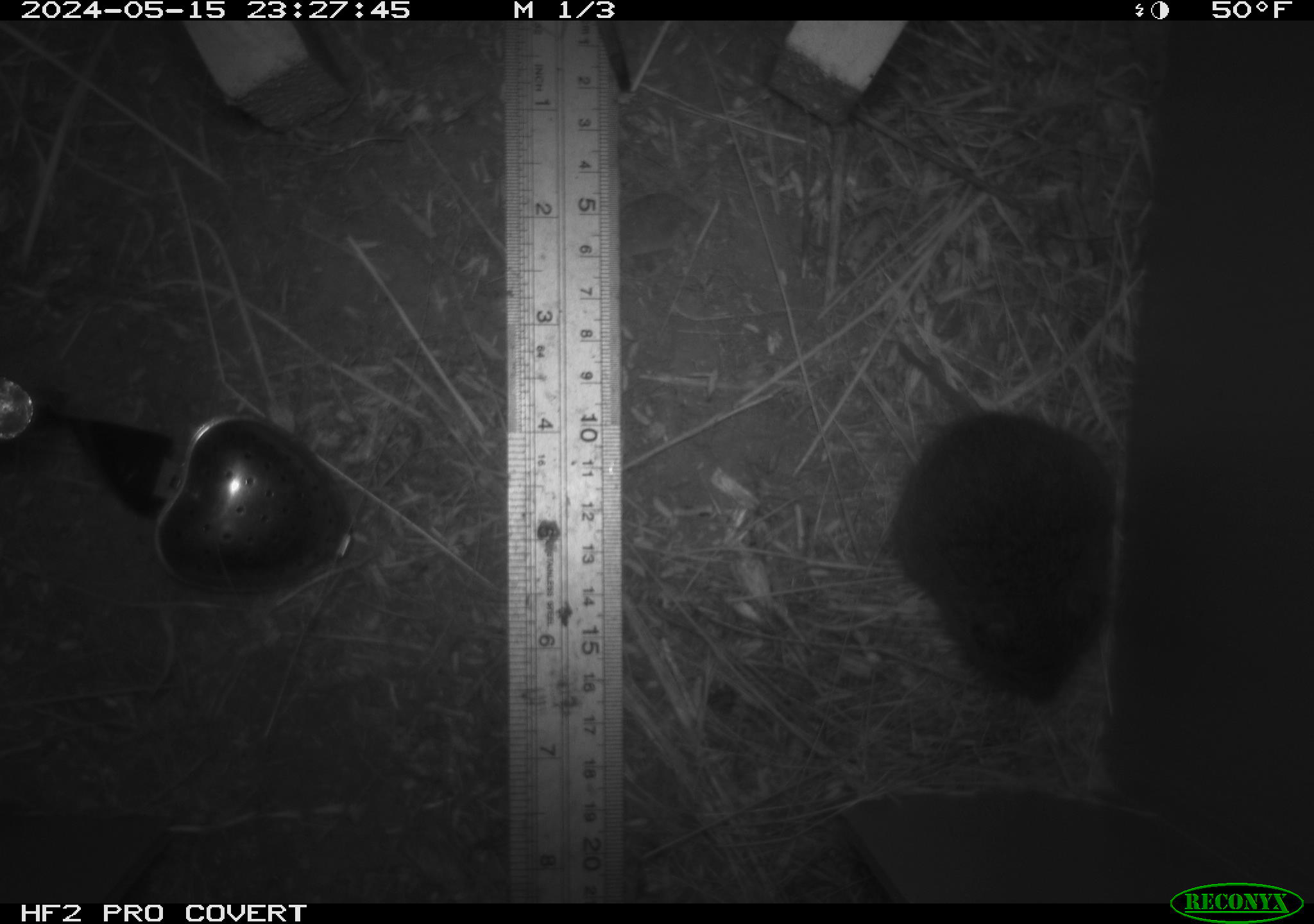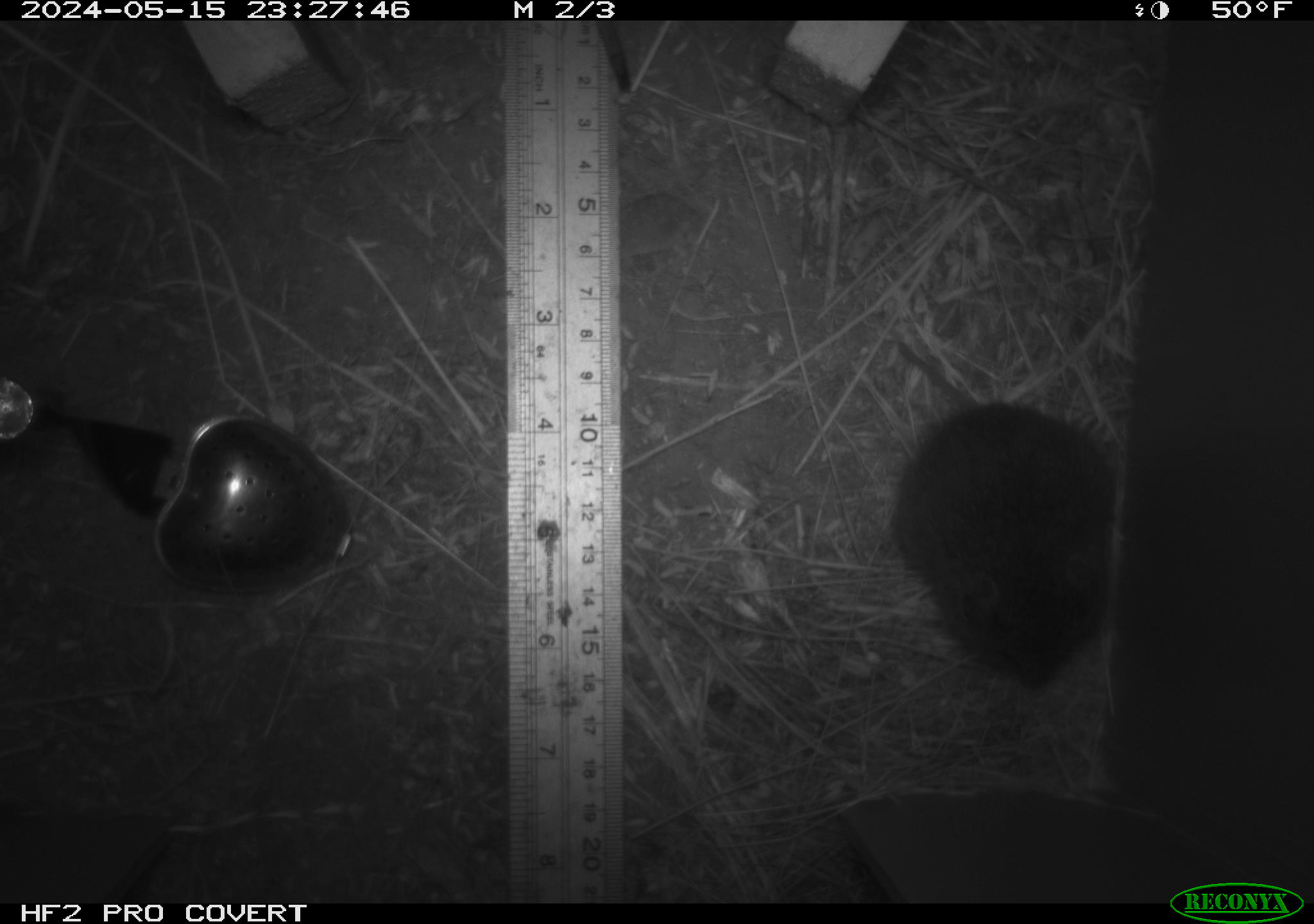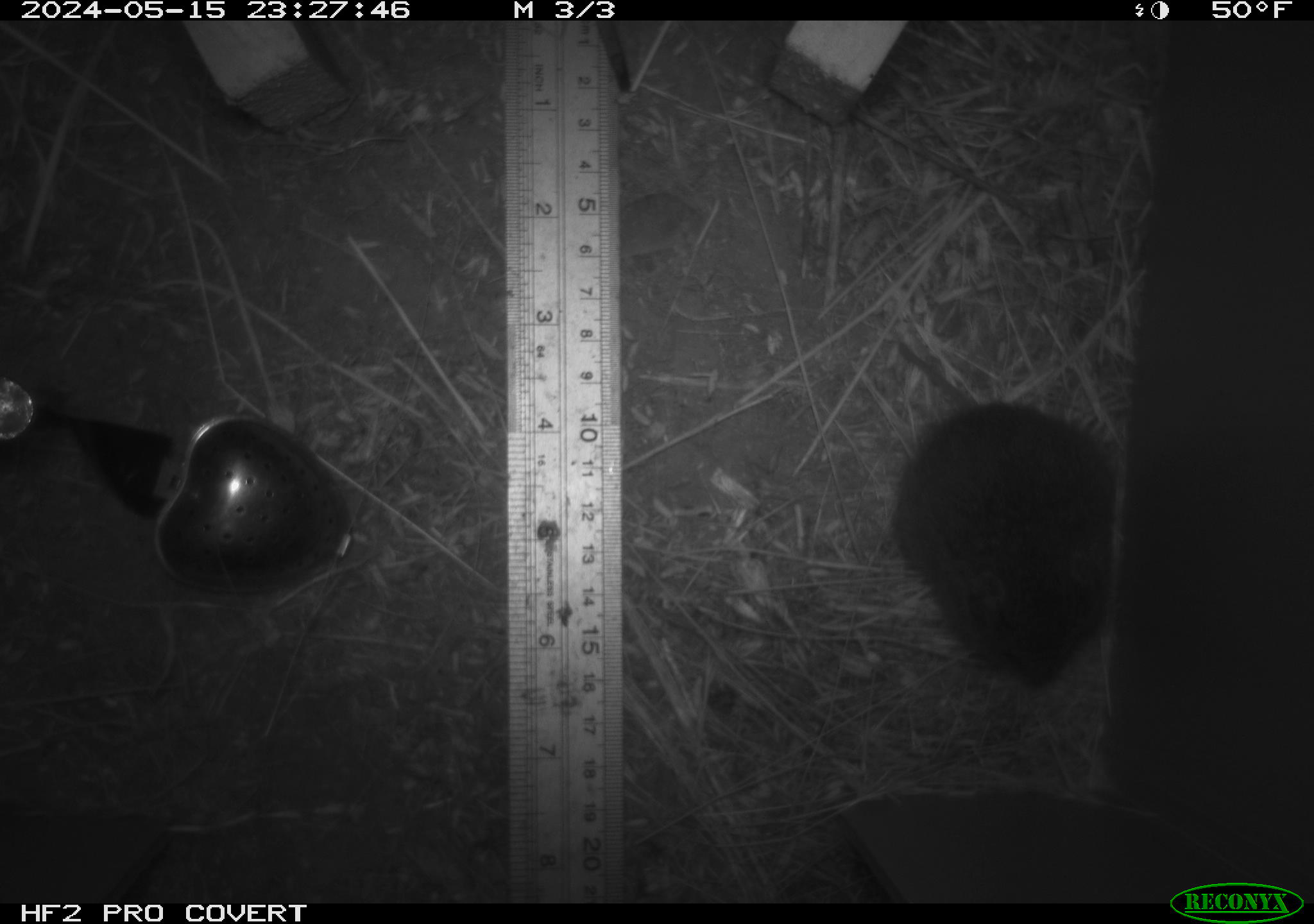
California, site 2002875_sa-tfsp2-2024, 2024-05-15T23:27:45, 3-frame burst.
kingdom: Animalia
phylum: Chordata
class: Mammalia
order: Rodentia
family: Cricetidae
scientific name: Arvicolinae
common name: voles, lemmings, and muskrats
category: arvicolinae subfamily